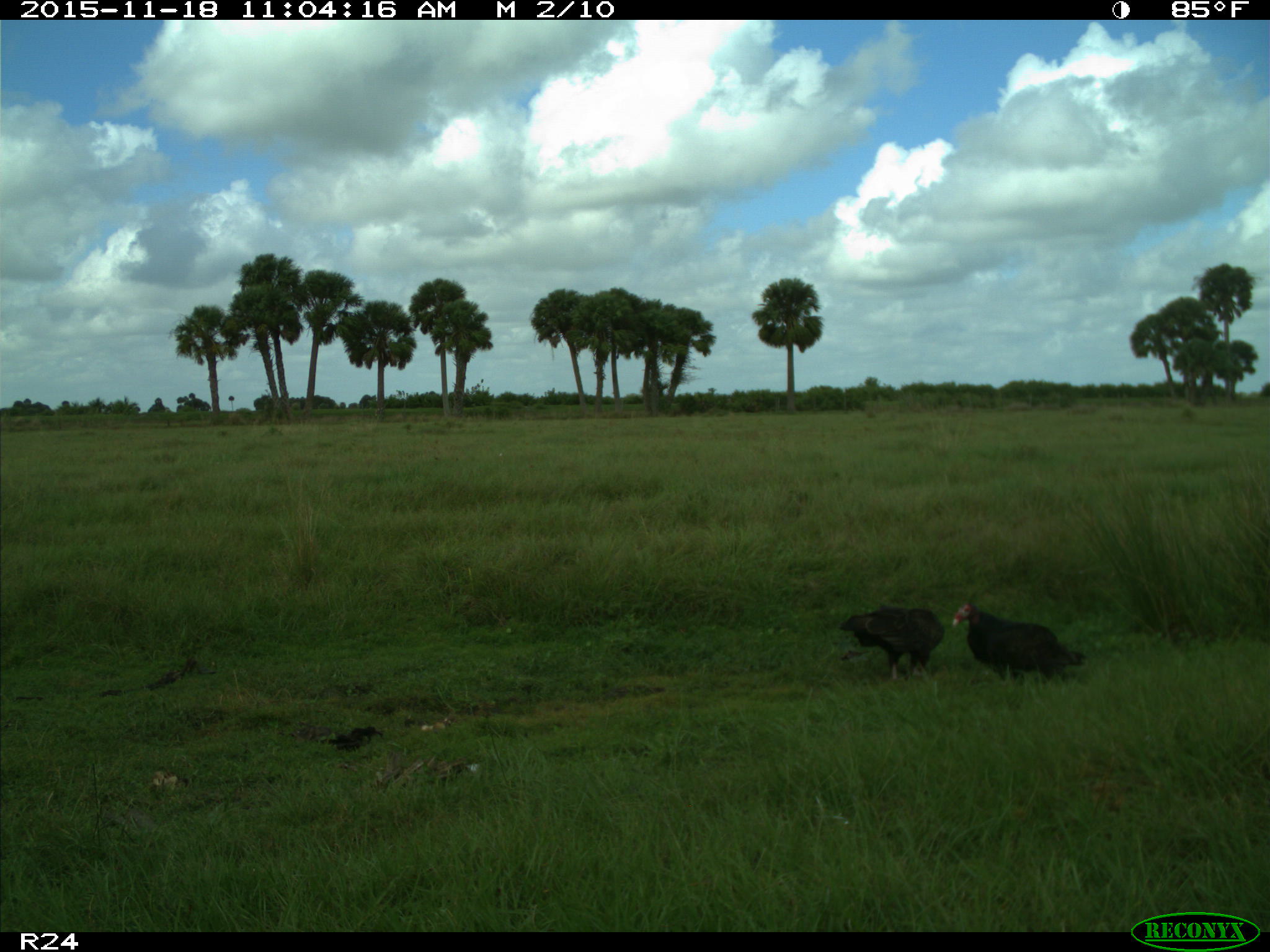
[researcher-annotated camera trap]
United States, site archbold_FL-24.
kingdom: Animalia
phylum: Chordata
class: Aves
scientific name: Aves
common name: birds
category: unidentified bird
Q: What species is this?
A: Unidentified bird (birds) (Aves).